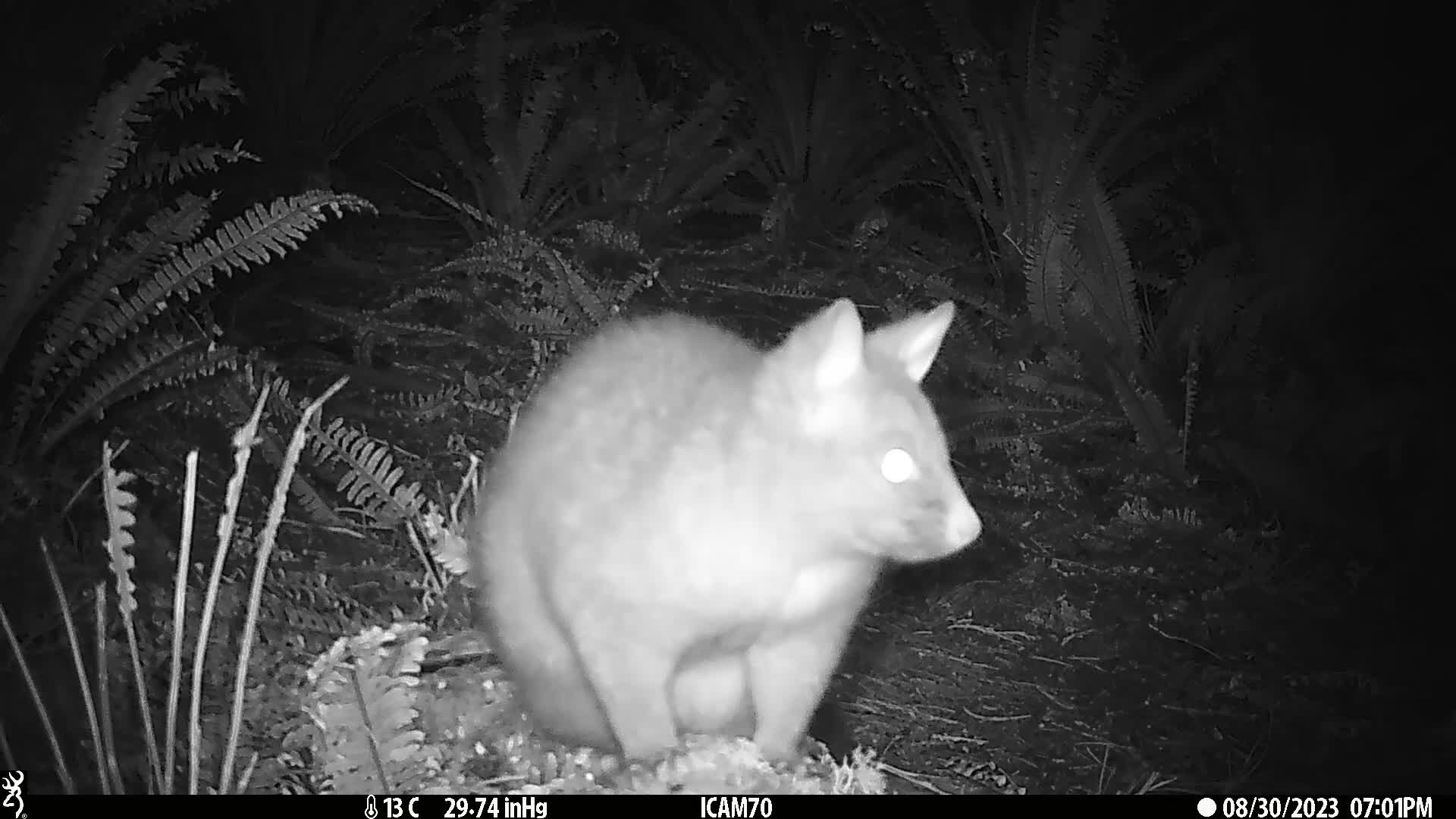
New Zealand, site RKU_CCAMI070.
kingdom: Animalia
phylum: Chordata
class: Mammalia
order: Diprotodontia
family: Phalangeridae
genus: Trichosurus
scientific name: Trichosurus vulpecula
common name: common brushtail possum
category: possum